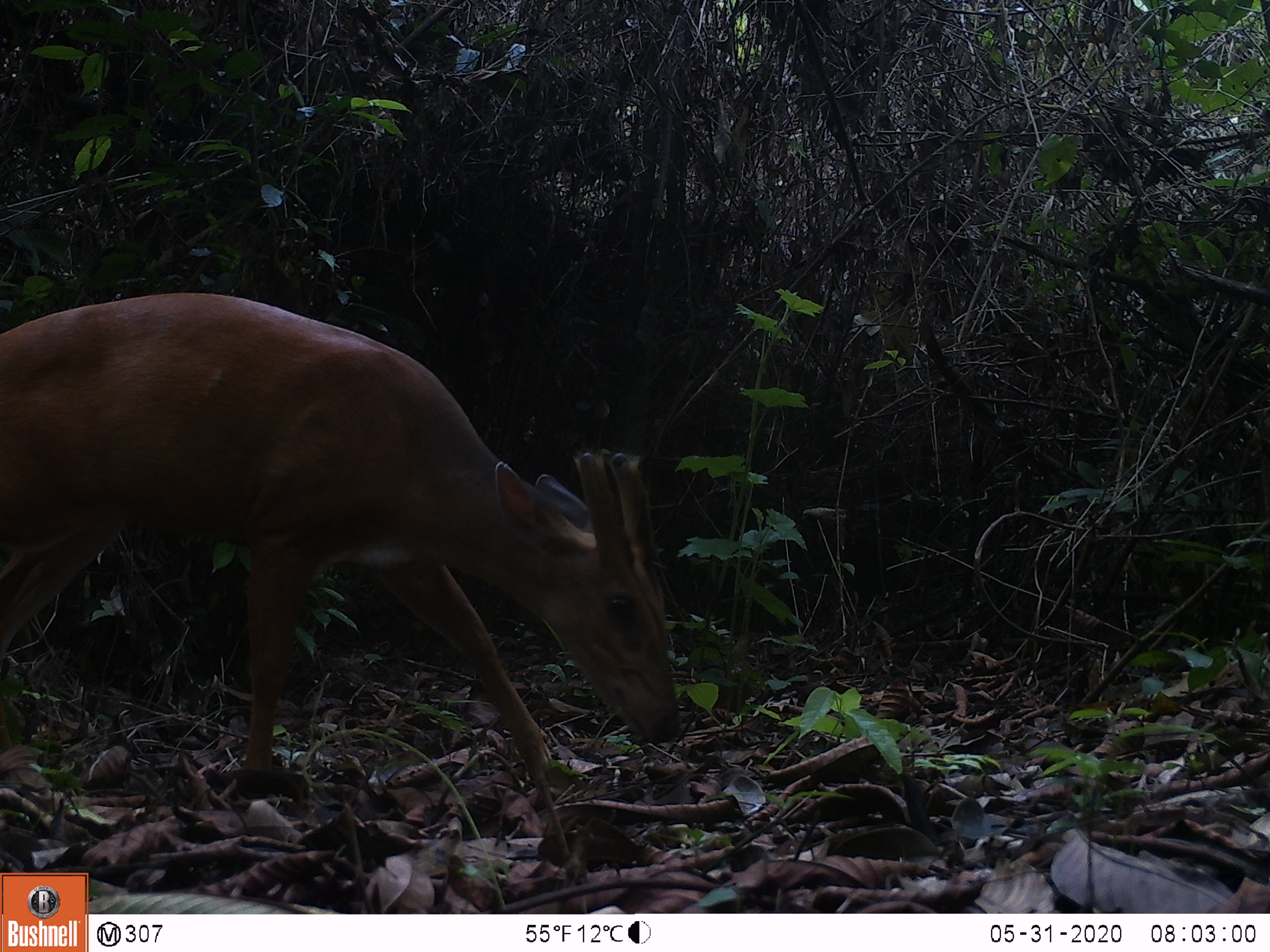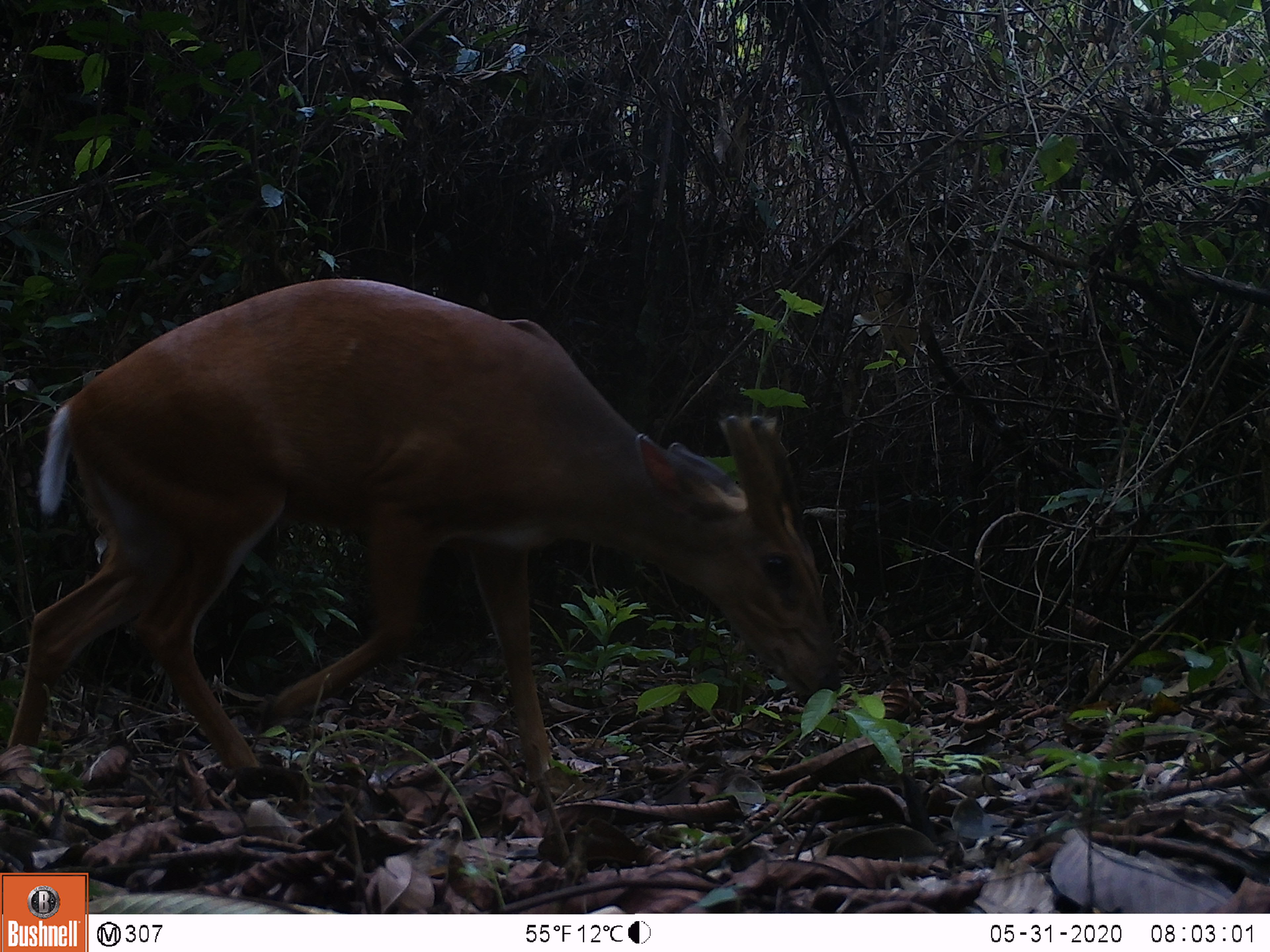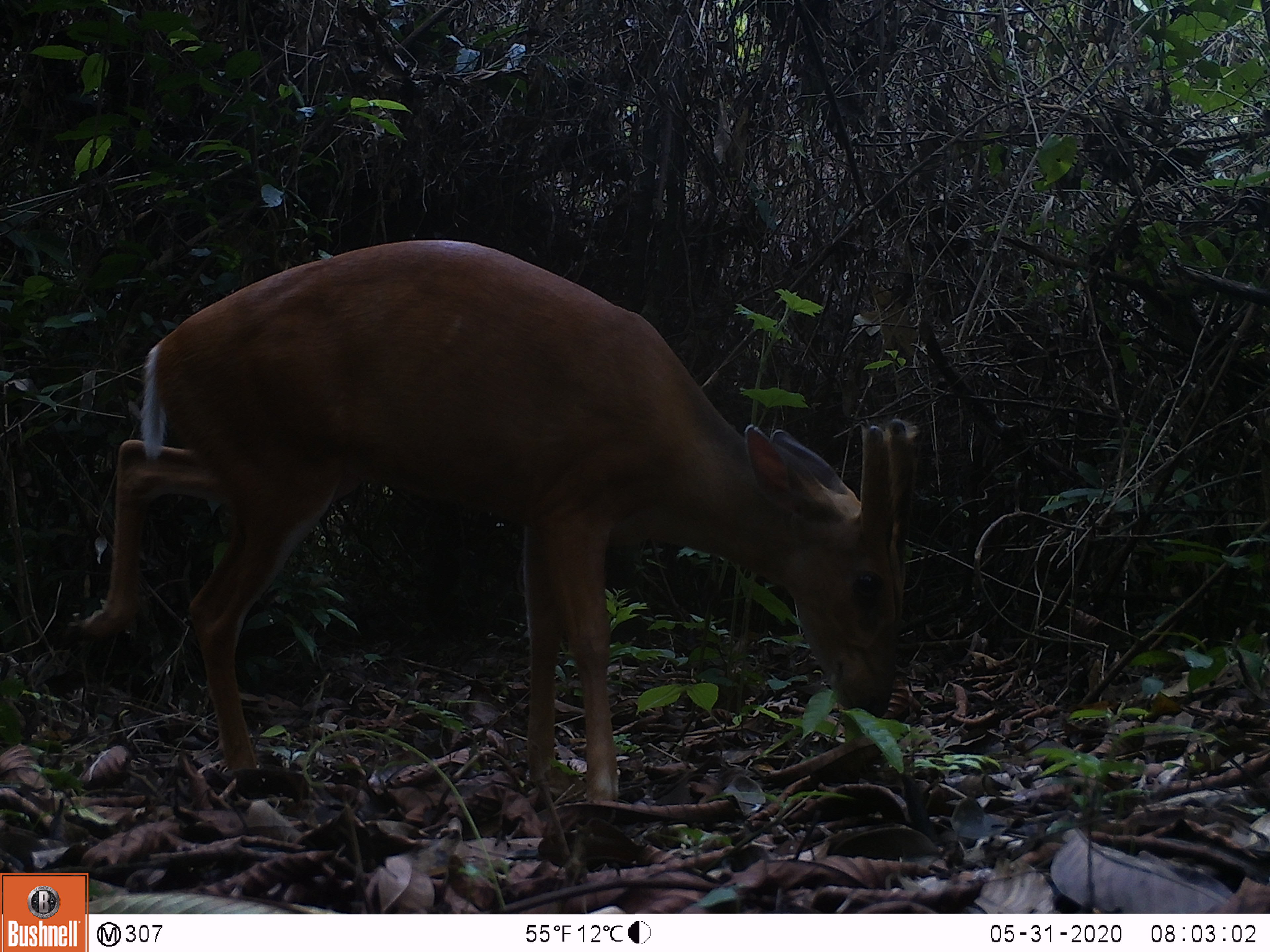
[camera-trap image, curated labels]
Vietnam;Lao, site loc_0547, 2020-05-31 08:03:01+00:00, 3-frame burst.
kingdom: Animalia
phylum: Chordata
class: Mammalia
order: Artiodactyla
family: Cervidae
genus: Muntiacus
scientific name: Muntiacus muntjak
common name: red muntjac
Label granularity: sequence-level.